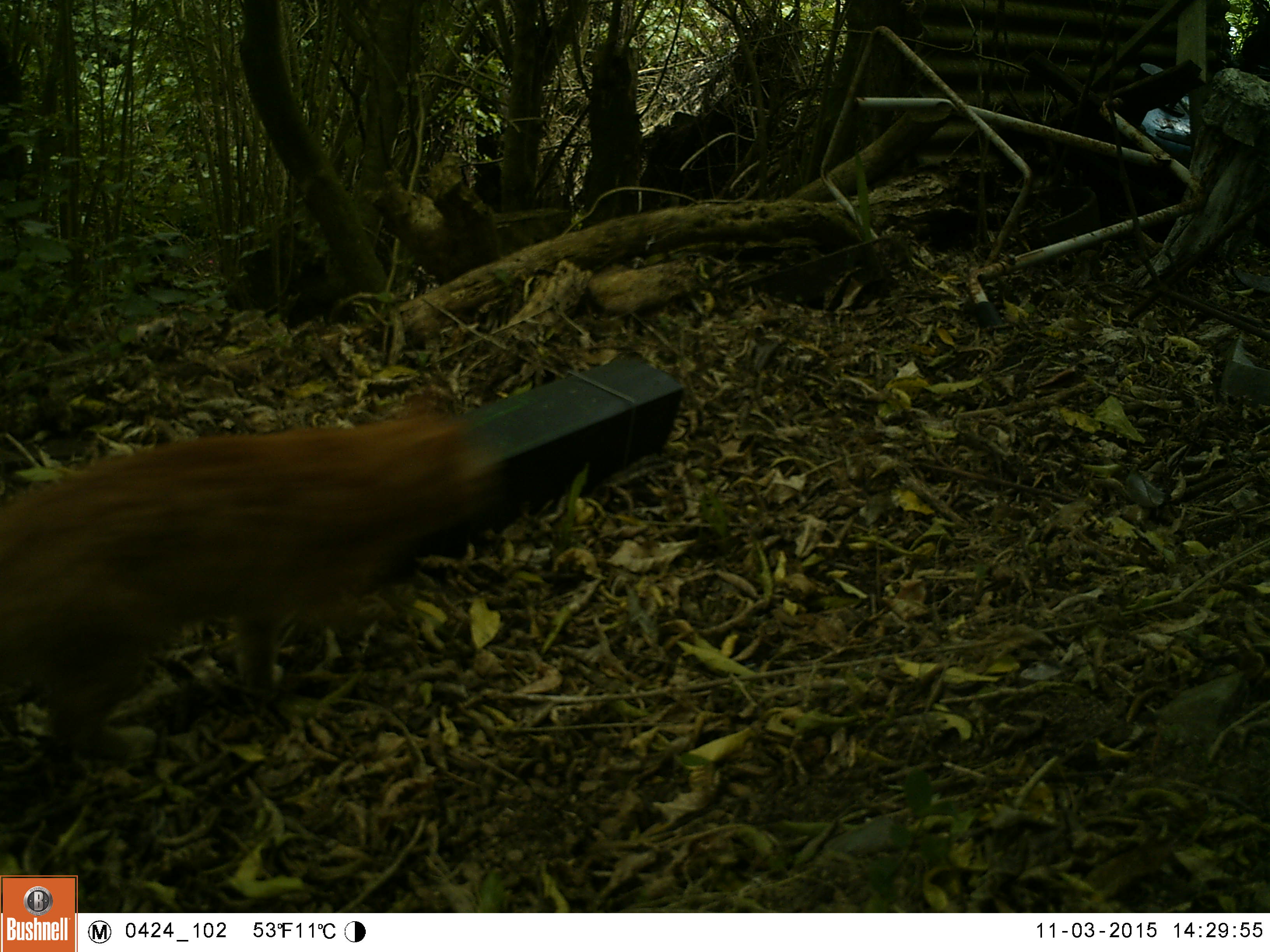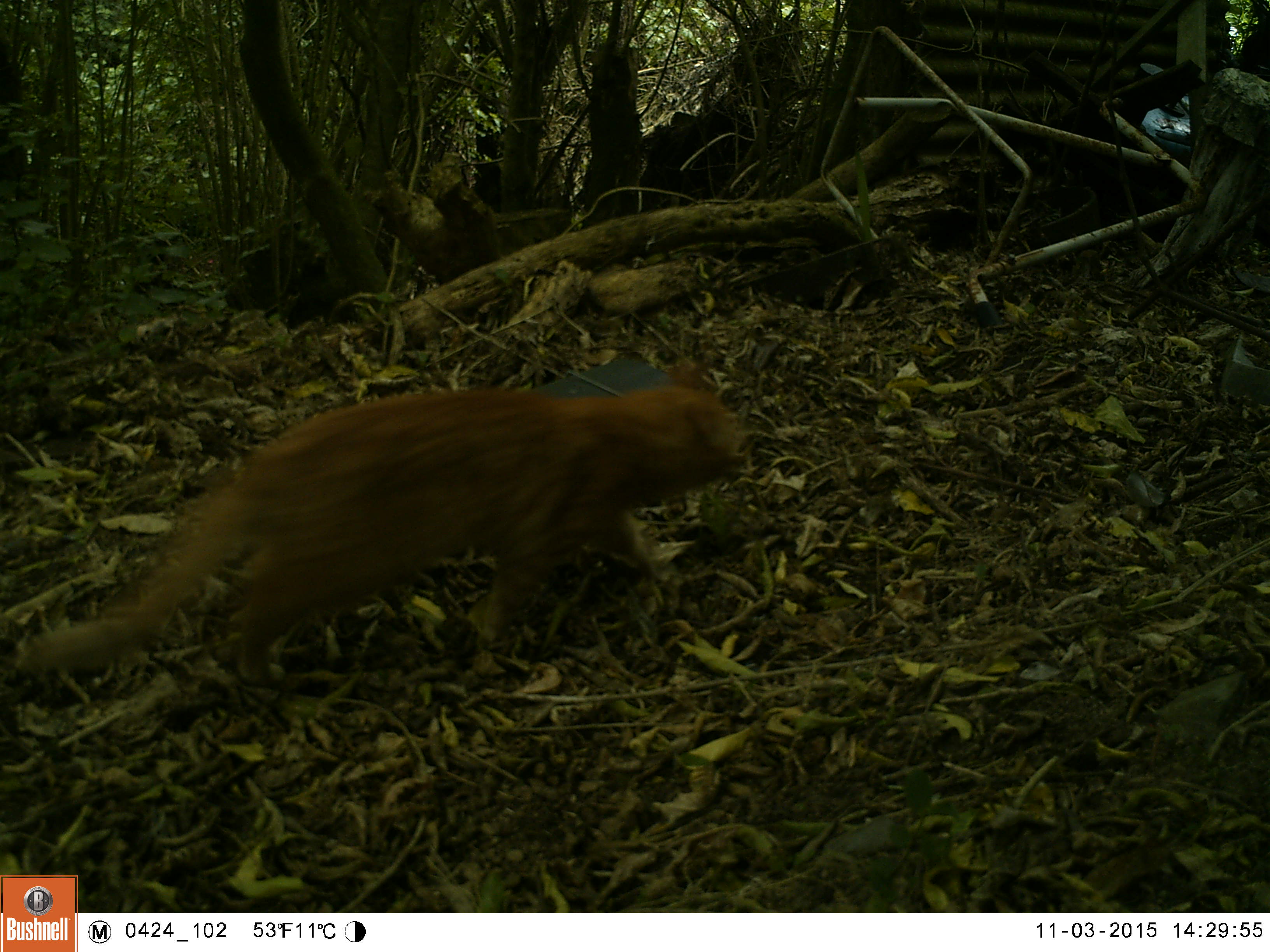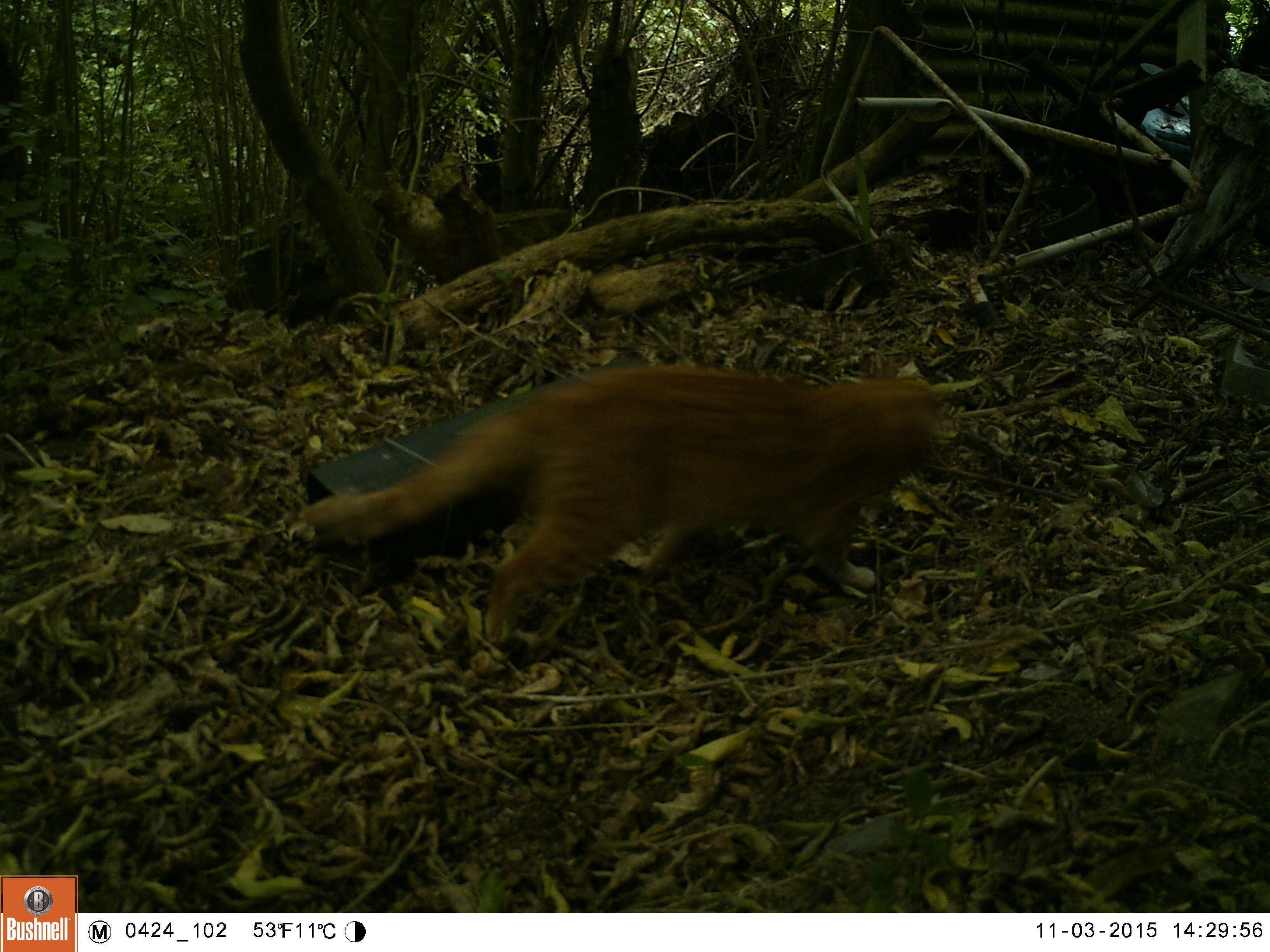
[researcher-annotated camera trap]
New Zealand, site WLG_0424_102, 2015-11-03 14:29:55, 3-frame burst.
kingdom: Animalia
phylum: Chordata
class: Mammalia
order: Carnivora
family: Felidae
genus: Felis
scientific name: Felis catus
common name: domestic cat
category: cat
Cat (domestic cat) (Felis catus).